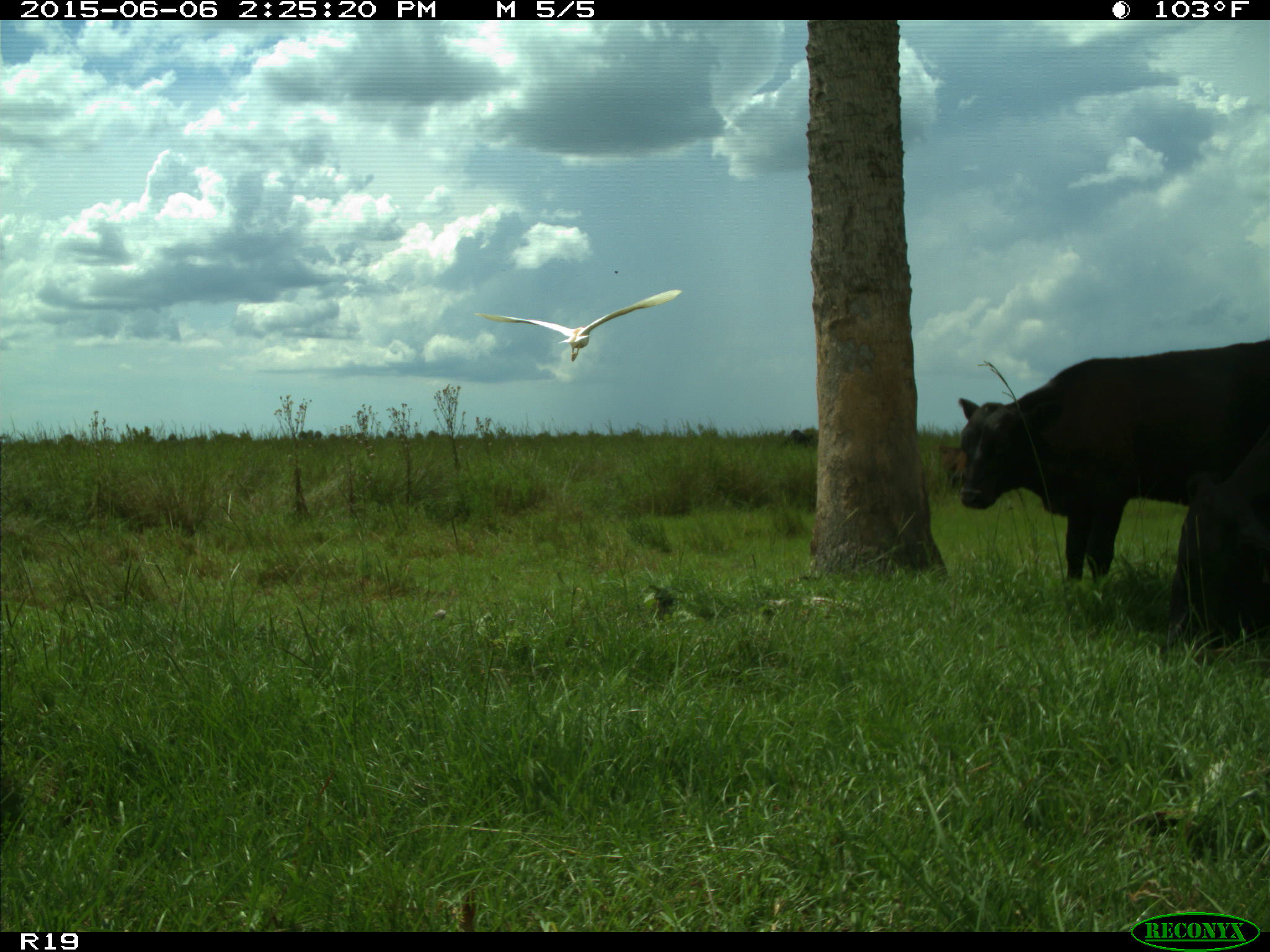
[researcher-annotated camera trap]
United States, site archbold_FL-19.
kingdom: Animalia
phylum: Chordata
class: Mammalia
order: Artiodactyla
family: Bovidae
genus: Bos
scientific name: Bos taurus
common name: domestic cow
Bos taurus (domestic cow).